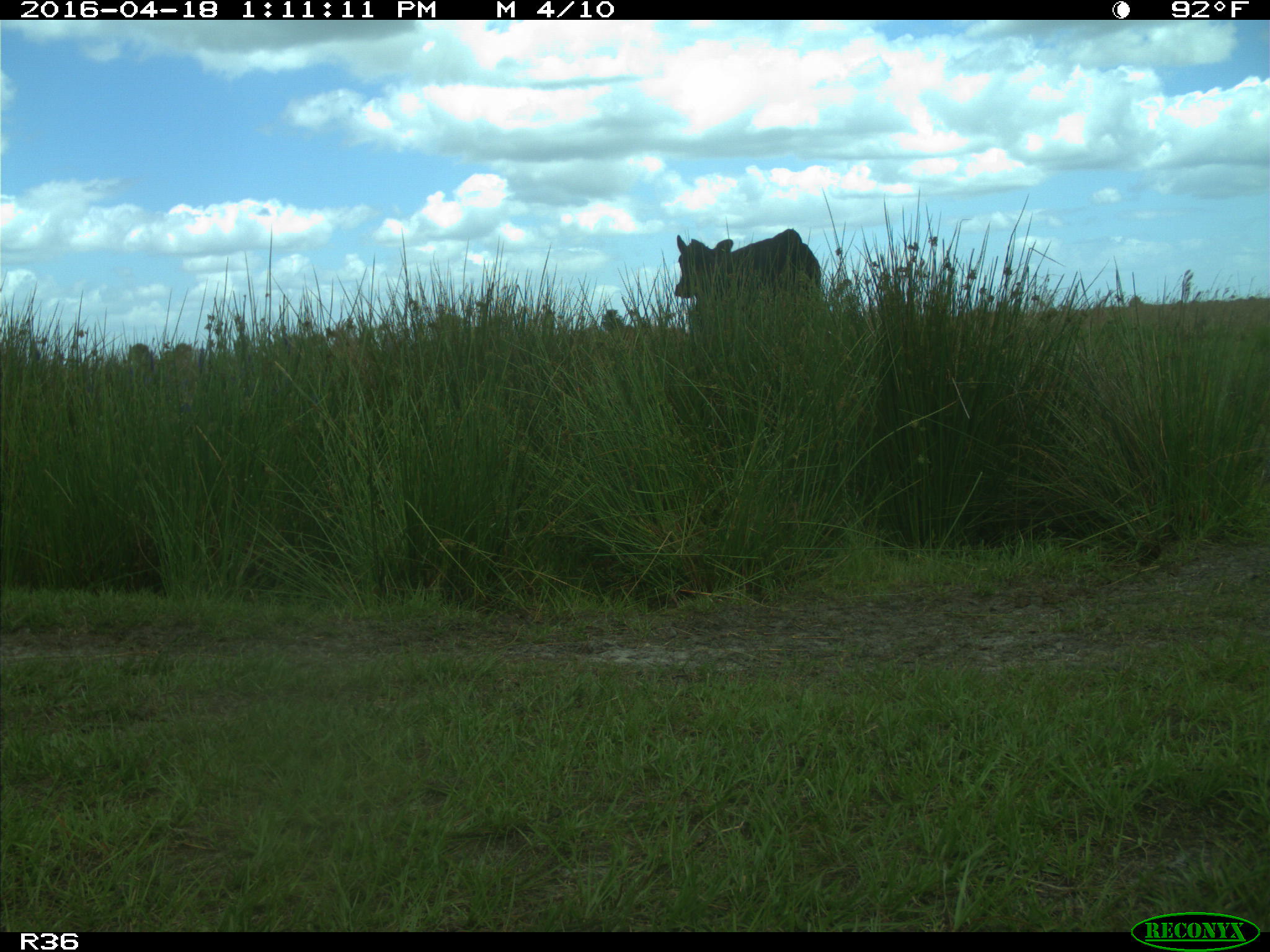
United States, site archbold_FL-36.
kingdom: Animalia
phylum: Chordata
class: Mammalia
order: Artiodactyla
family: Bovidae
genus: Bos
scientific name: Bos taurus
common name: domestic cow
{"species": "Bos taurus (domestic cow)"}